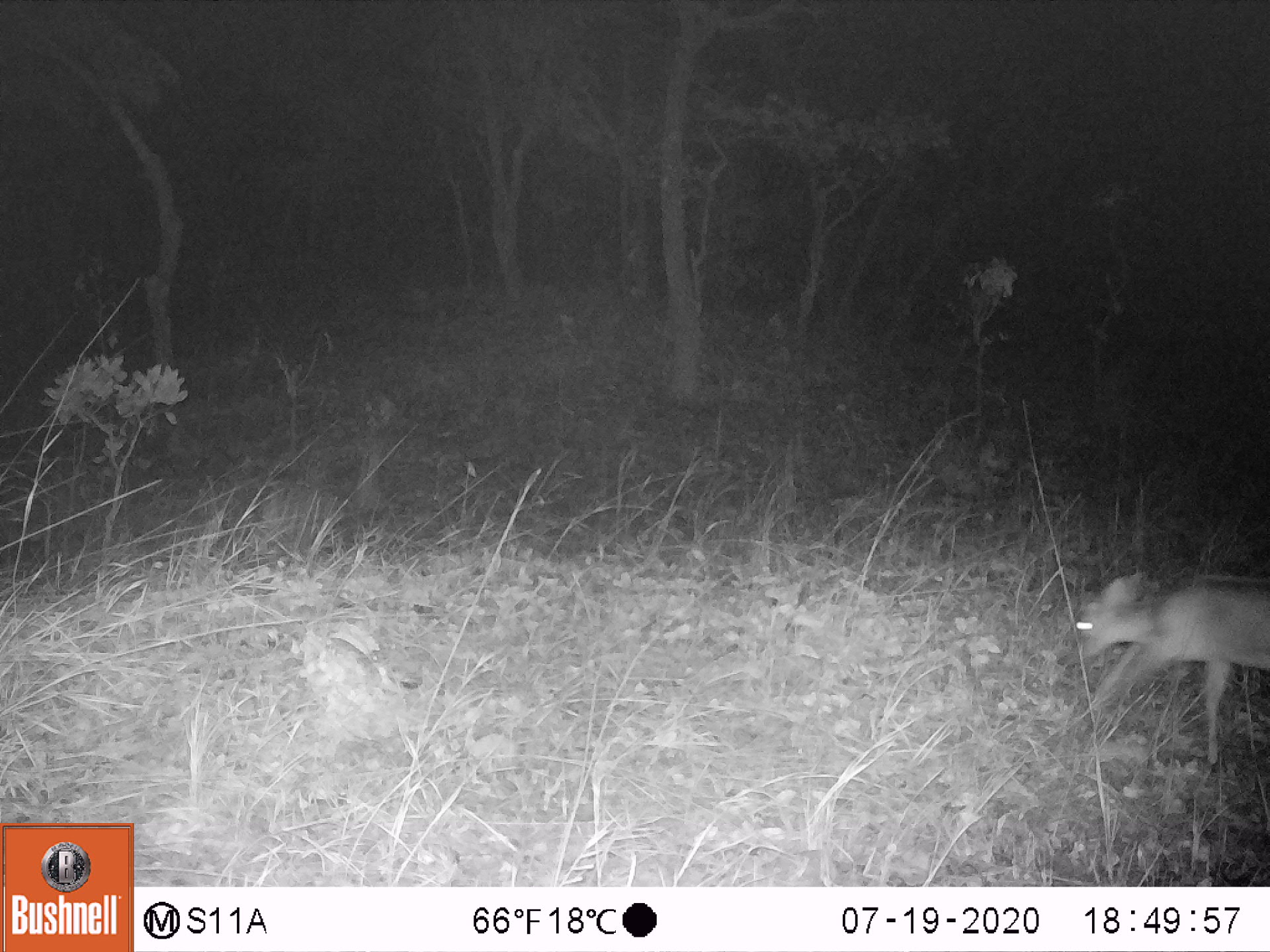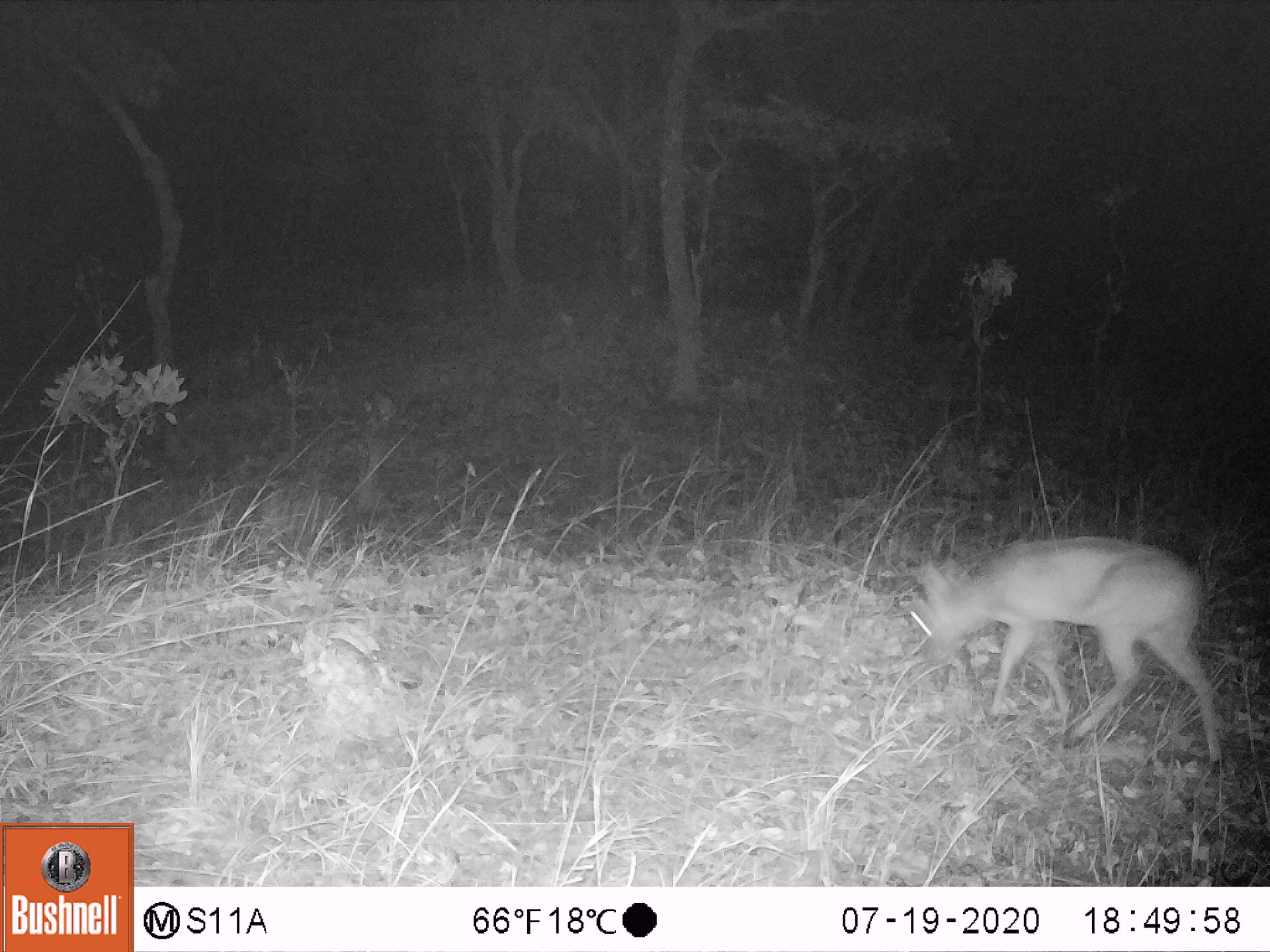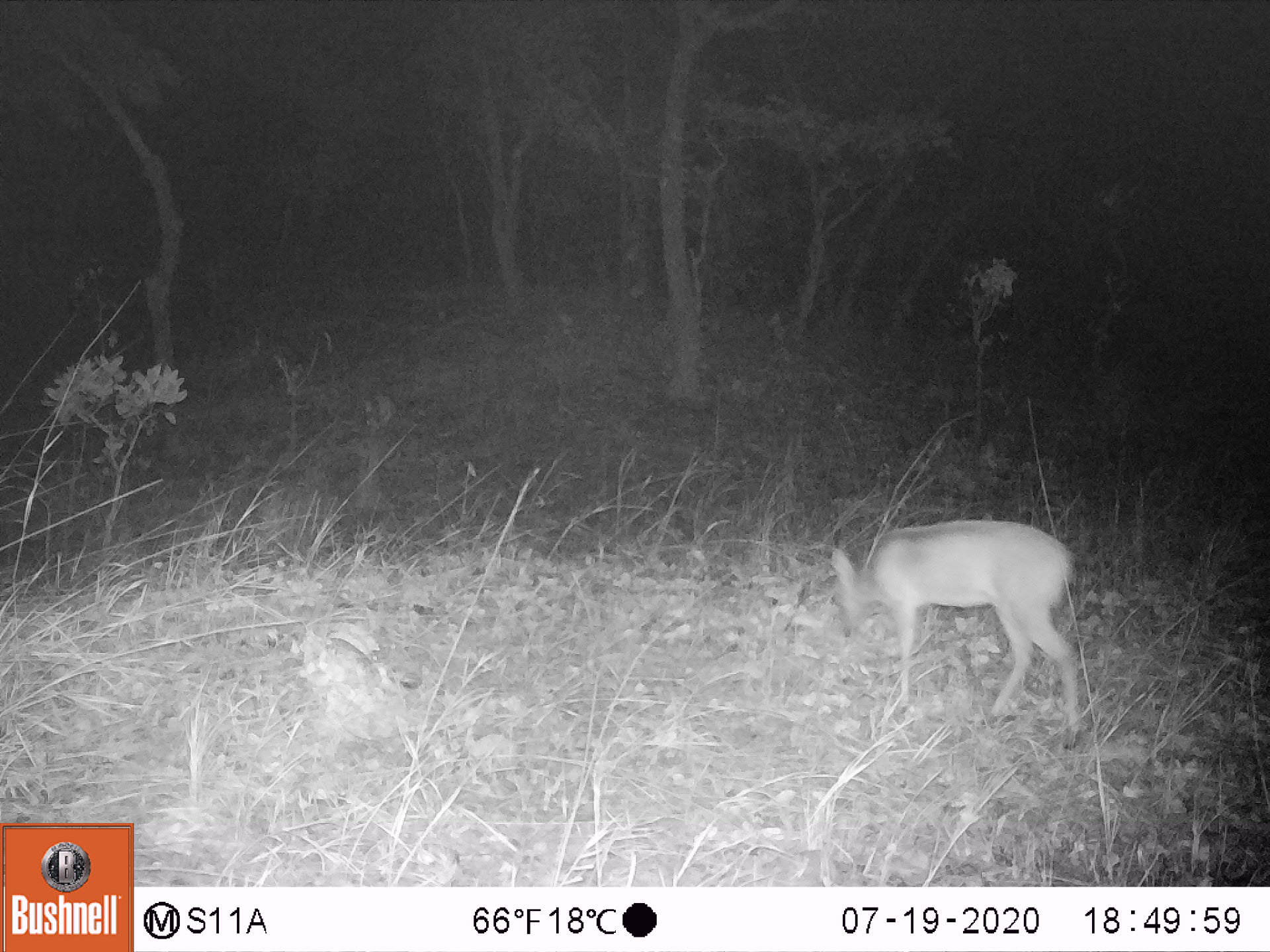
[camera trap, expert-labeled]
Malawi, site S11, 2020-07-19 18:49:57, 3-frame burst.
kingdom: Animalia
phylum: Chordata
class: Mammalia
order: Artiodactyla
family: Bovidae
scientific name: Antilopinae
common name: small antelope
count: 1